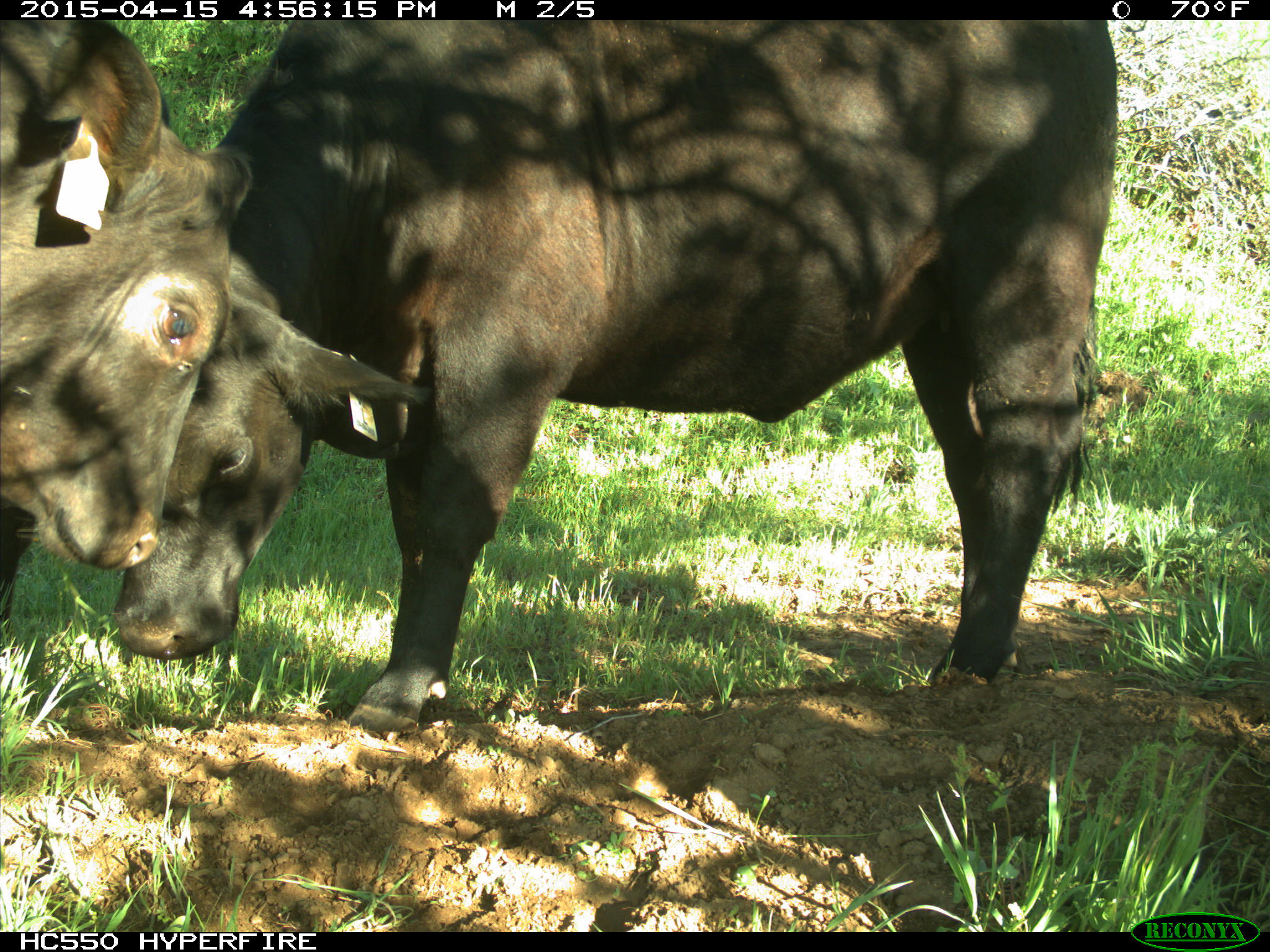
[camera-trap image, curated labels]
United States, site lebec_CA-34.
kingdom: Animalia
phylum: Chordata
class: Mammalia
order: Artiodactyla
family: Bovidae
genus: Bos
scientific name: Bos taurus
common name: domestic cow